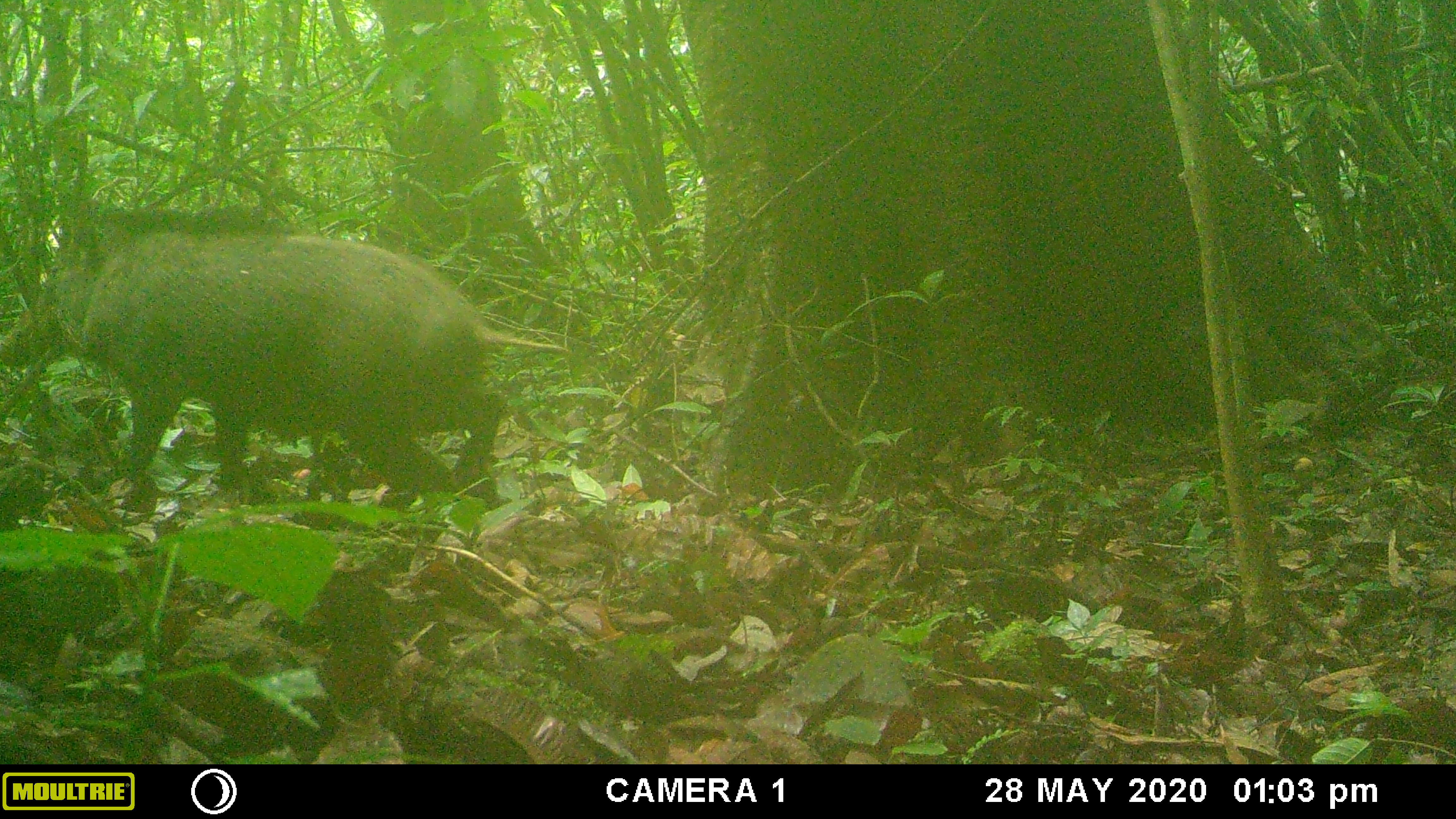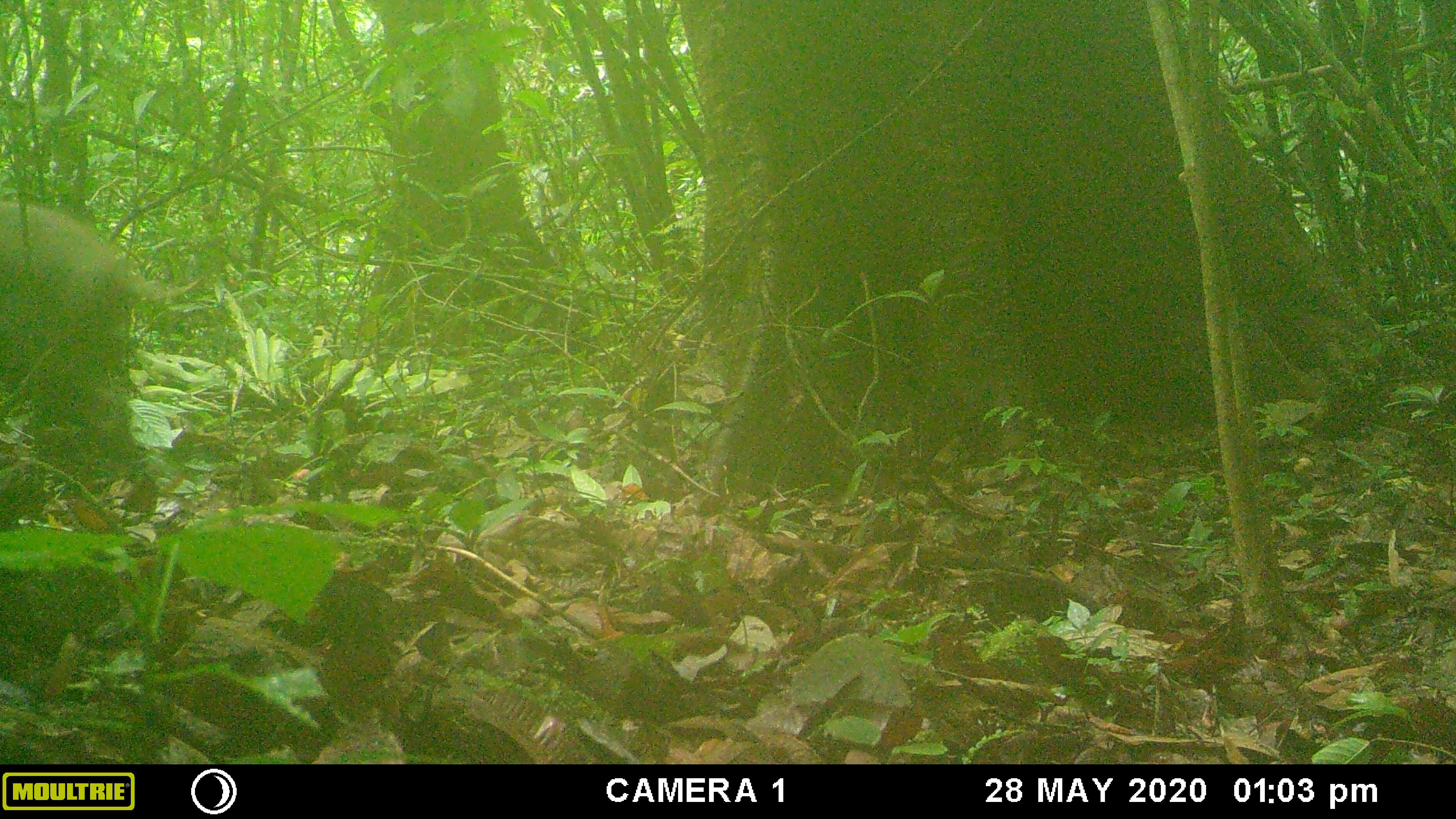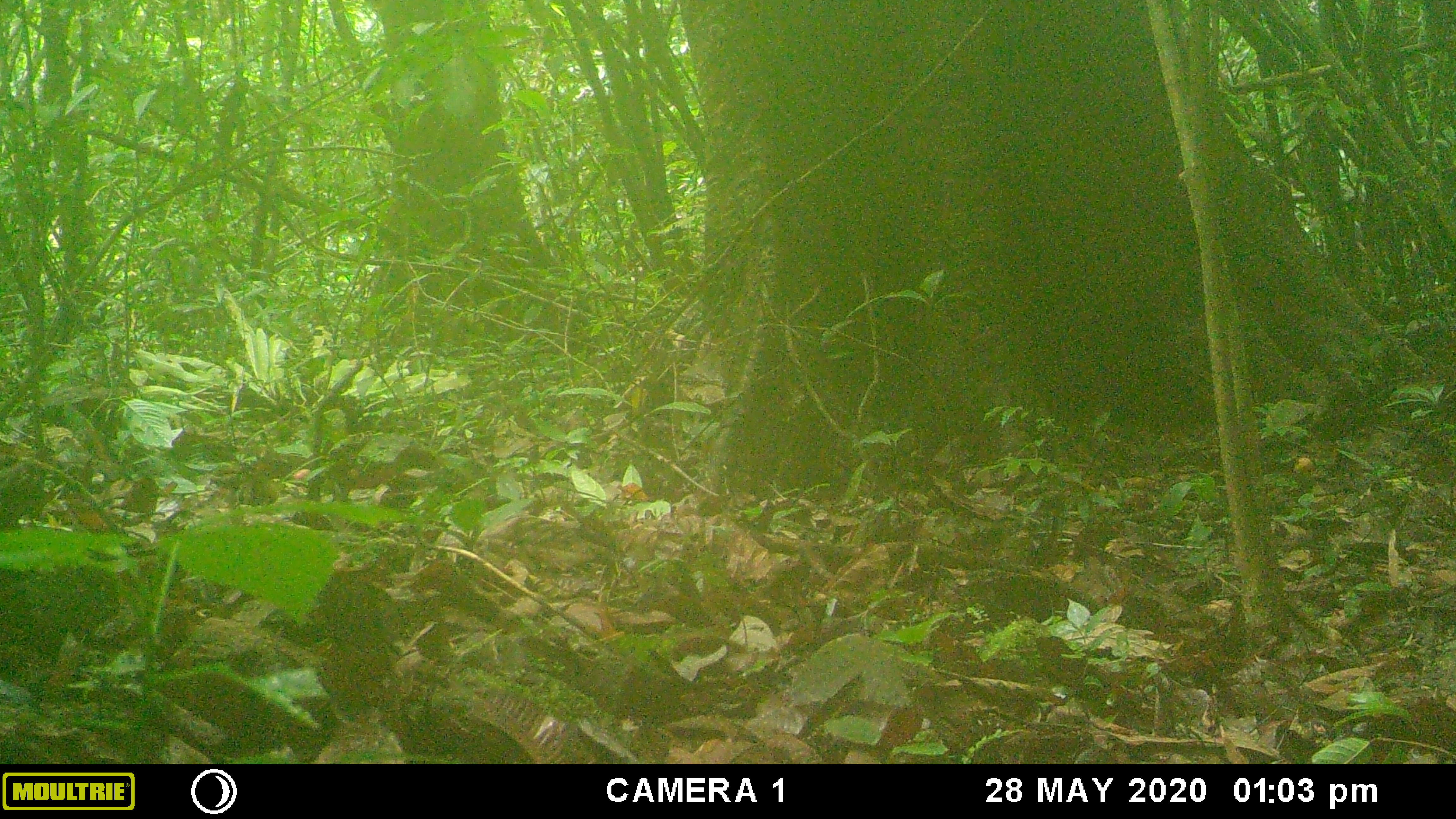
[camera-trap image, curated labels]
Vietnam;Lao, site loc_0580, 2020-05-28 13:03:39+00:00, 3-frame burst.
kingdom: Animalia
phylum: Chordata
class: Mammalia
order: Artiodactyla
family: Suidae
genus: Sus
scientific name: Sus scrofa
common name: eurasian wild pig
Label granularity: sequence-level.